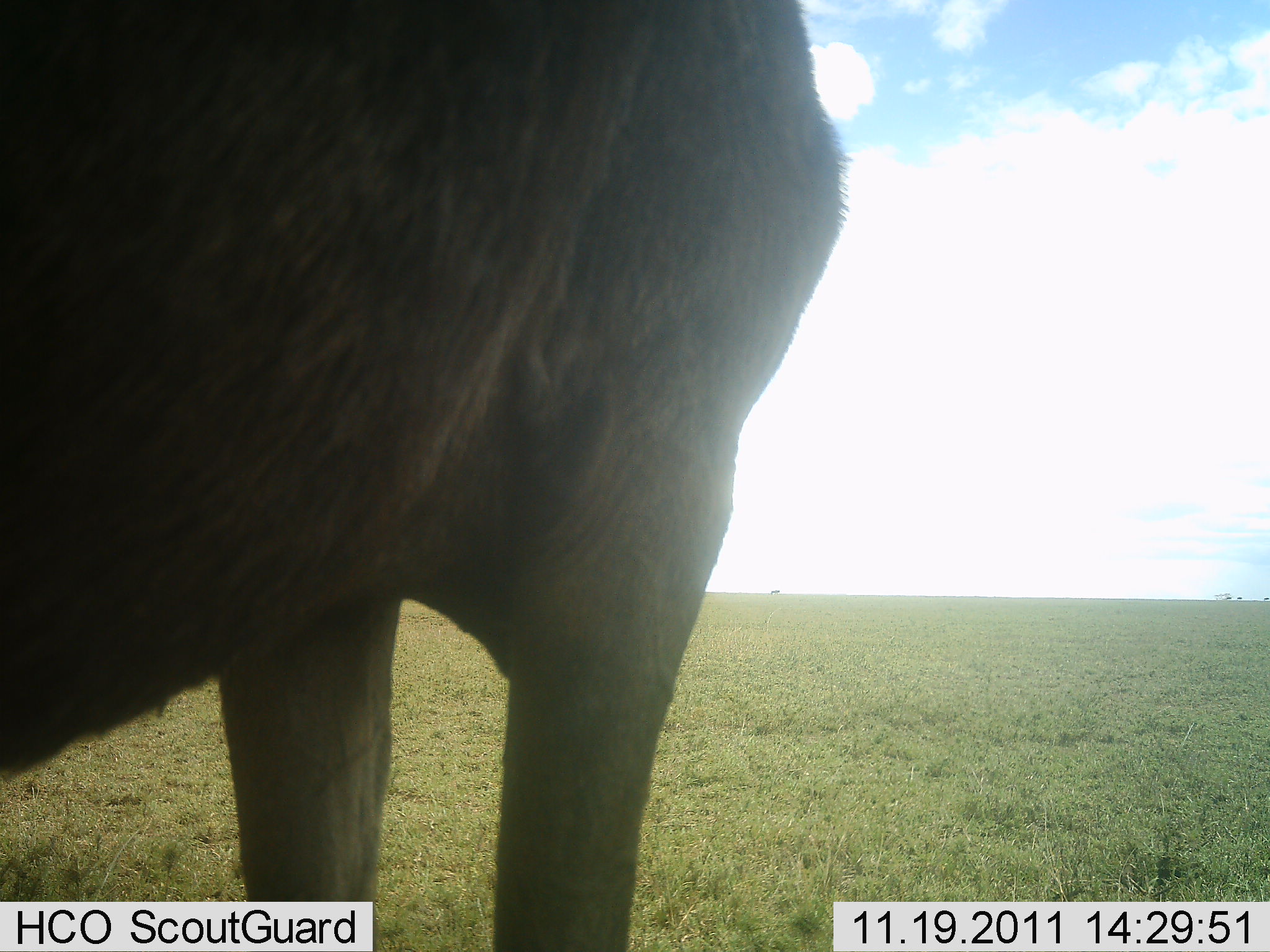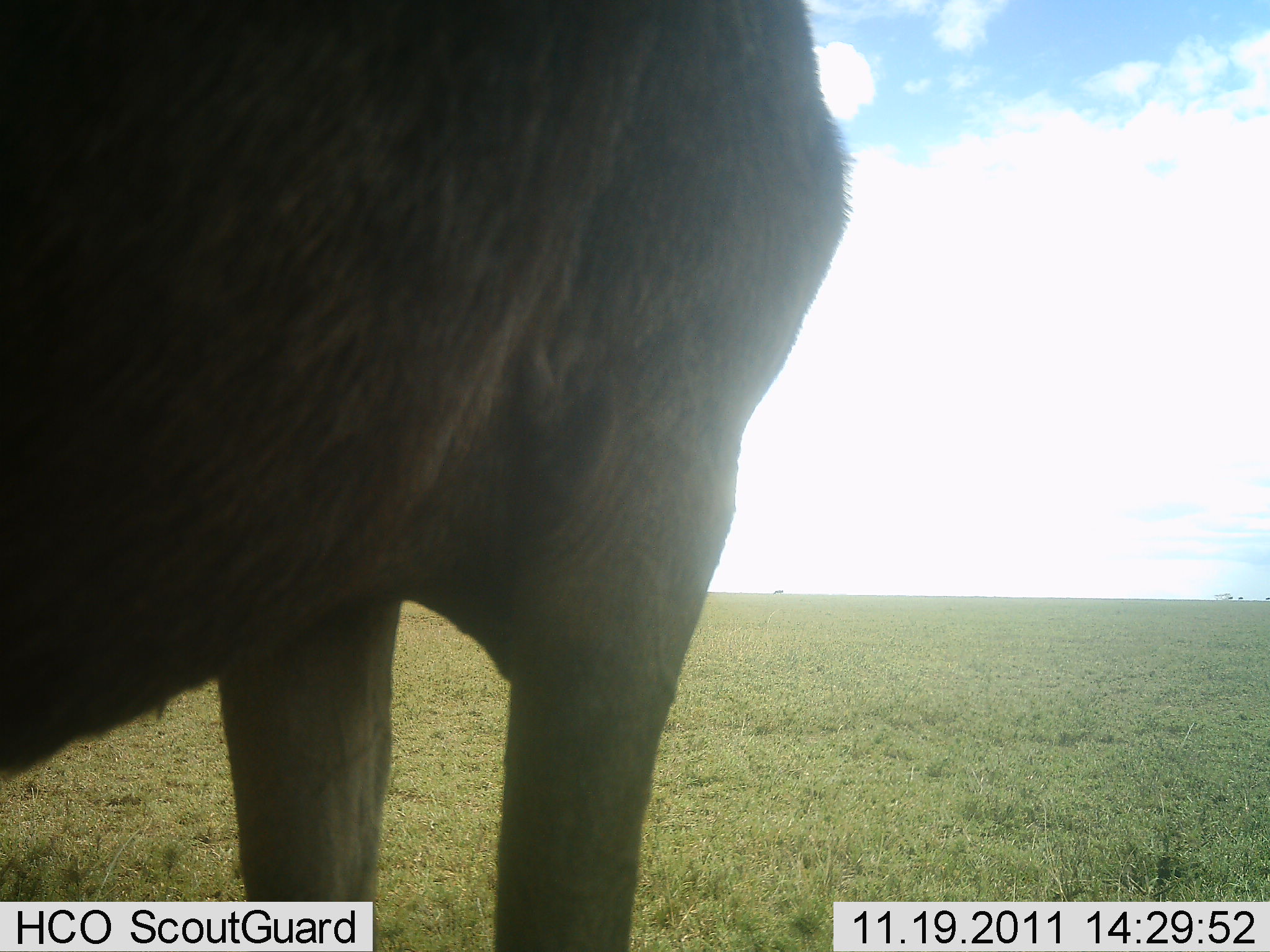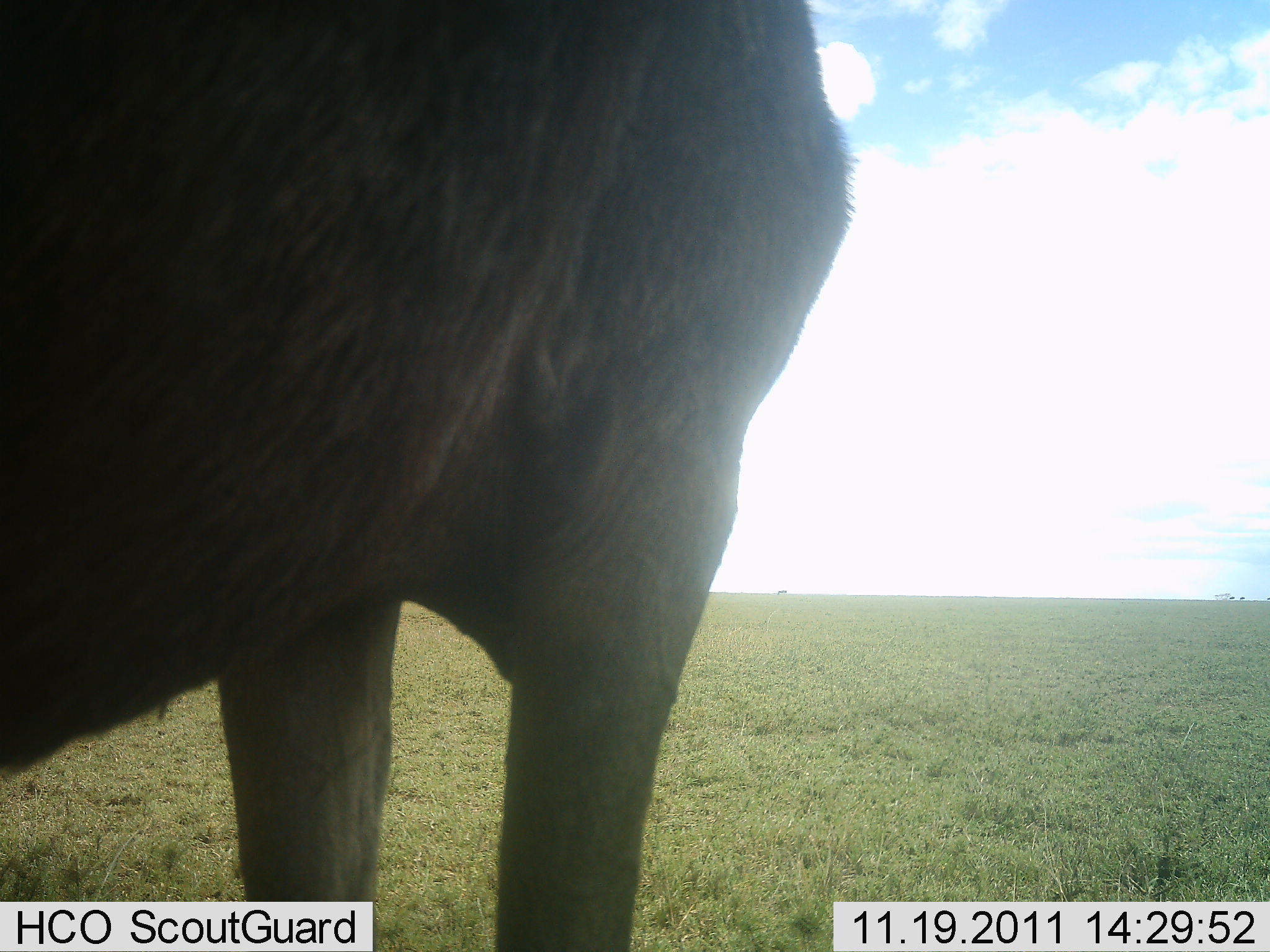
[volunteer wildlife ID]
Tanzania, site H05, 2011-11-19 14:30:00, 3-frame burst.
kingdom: Animalia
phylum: Chordata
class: Mammalia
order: Artiodactyla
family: Bovidae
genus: Connochaetes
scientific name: Connochaetes taurinus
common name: blue wildebeest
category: wildebeest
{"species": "wildebeest (blue wildebeest) (Connochaetes taurinus)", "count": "1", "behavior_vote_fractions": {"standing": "100%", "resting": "0%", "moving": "0%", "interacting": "0%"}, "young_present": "0%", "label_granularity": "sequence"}